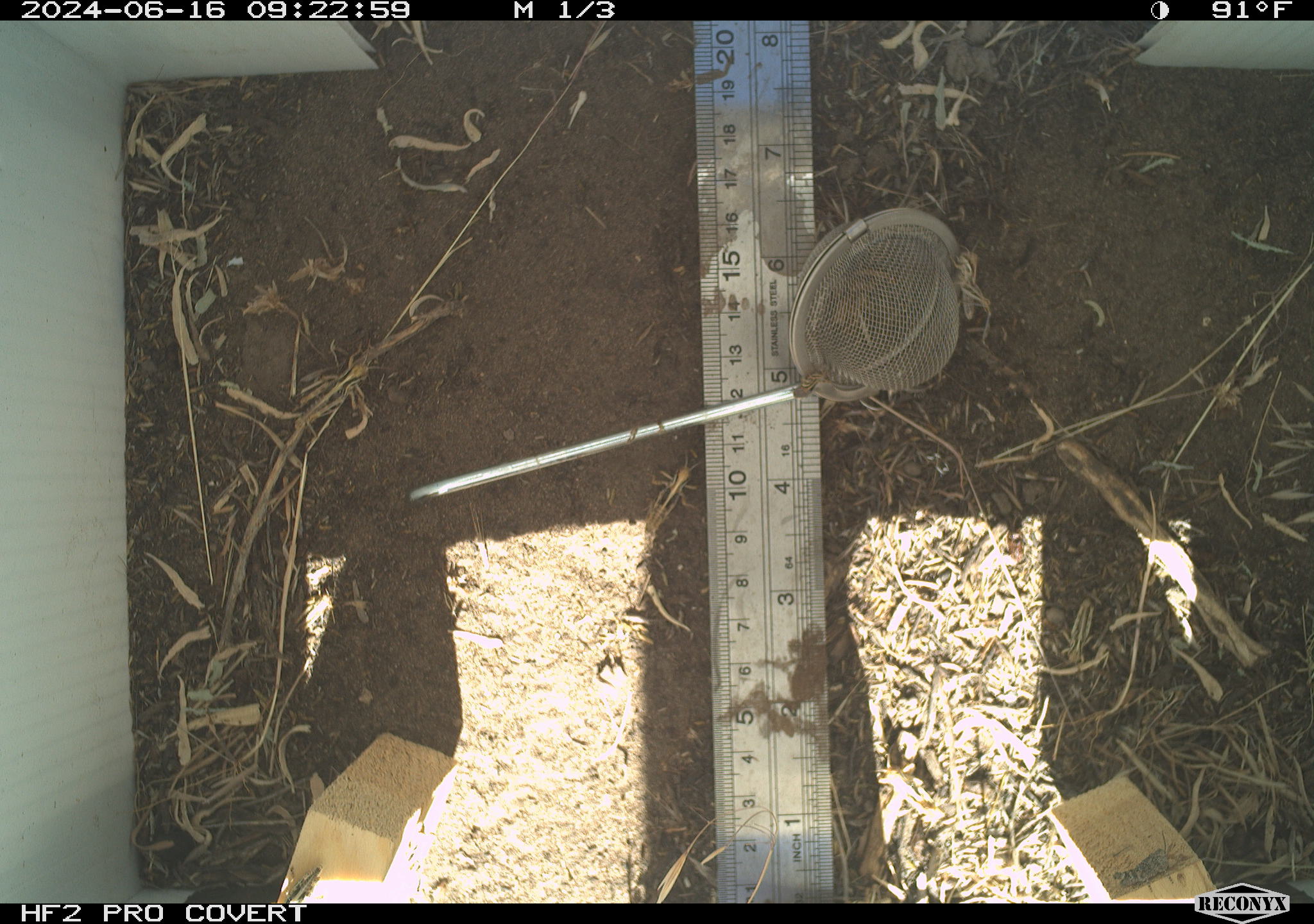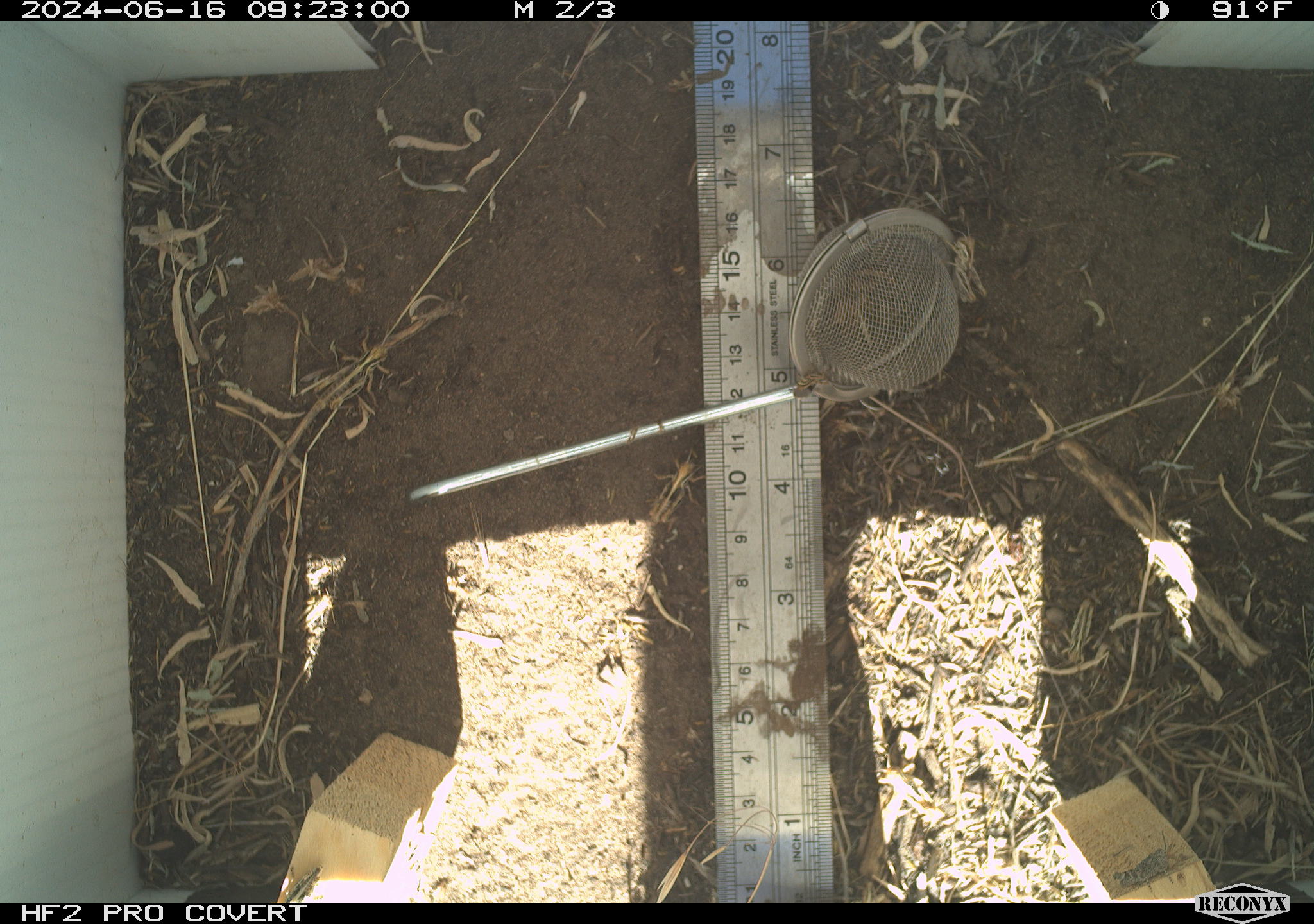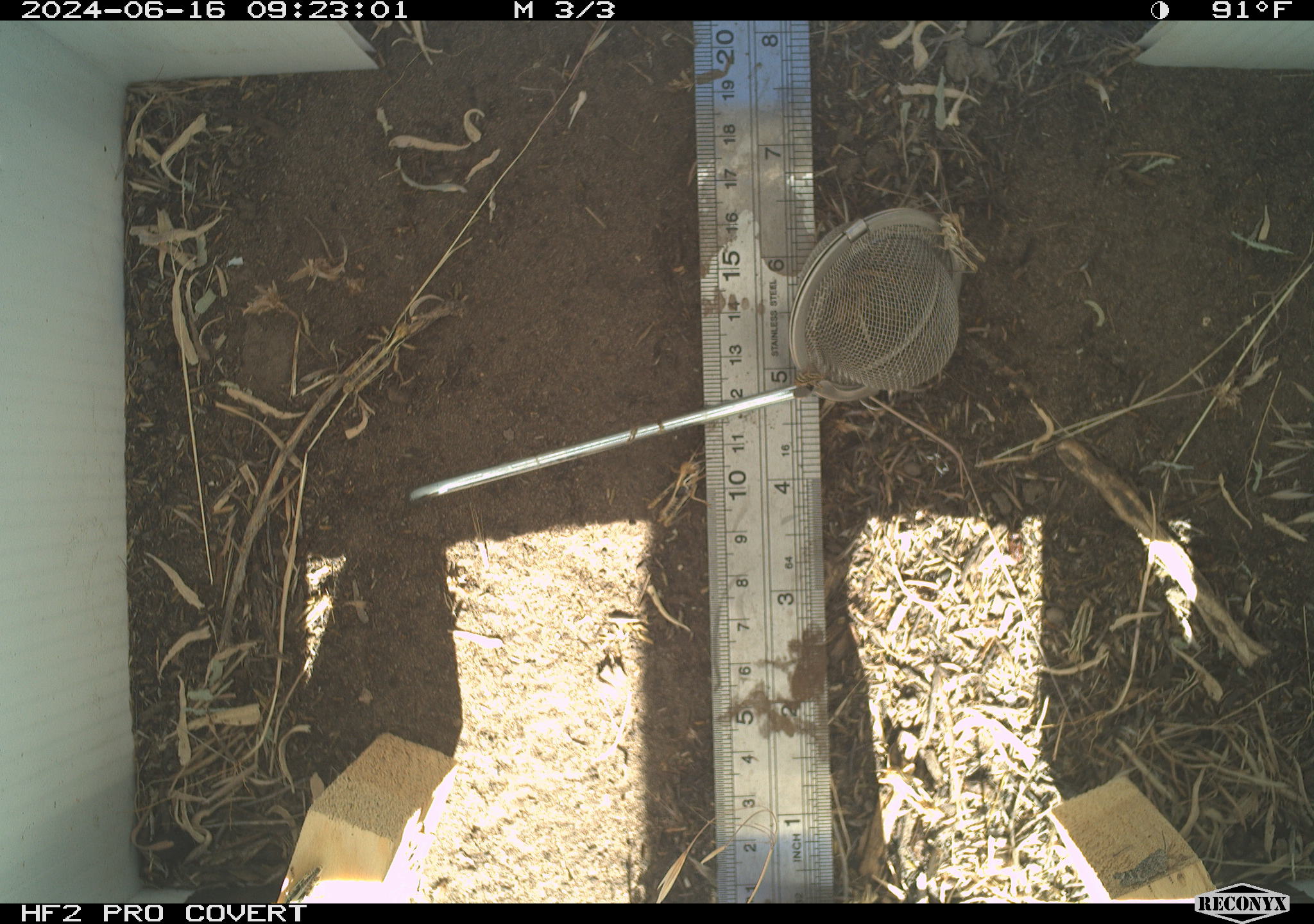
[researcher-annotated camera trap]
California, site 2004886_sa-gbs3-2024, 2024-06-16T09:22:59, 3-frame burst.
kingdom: Animalia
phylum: Arthropoda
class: Insecta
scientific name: Insecta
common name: insect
Insect (Insecta).